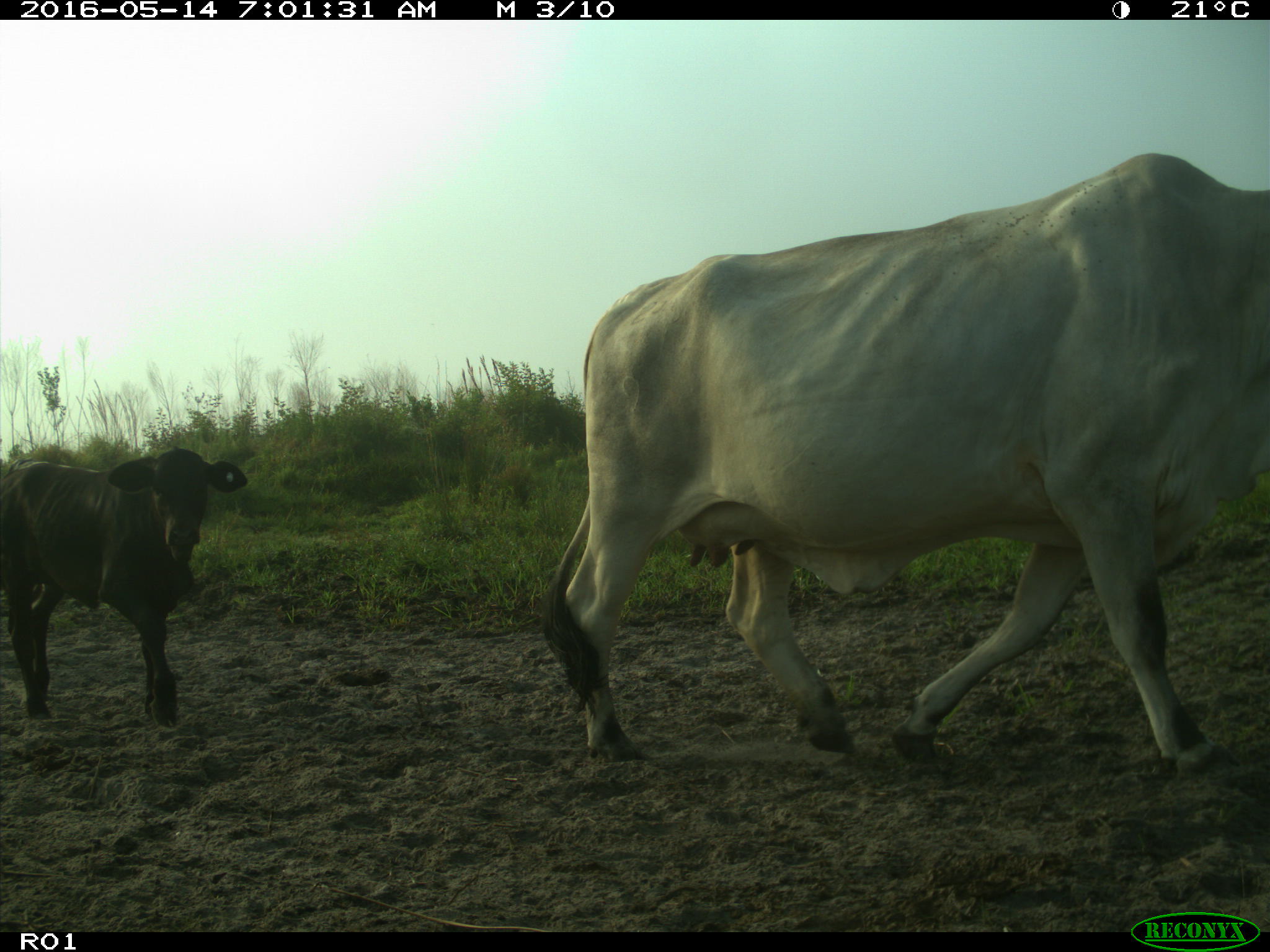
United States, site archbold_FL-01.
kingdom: Animalia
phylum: Chordata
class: Mammalia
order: Artiodactyla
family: Bovidae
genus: Bos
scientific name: Bos taurus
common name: domestic cow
Bos taurus (domestic cow).